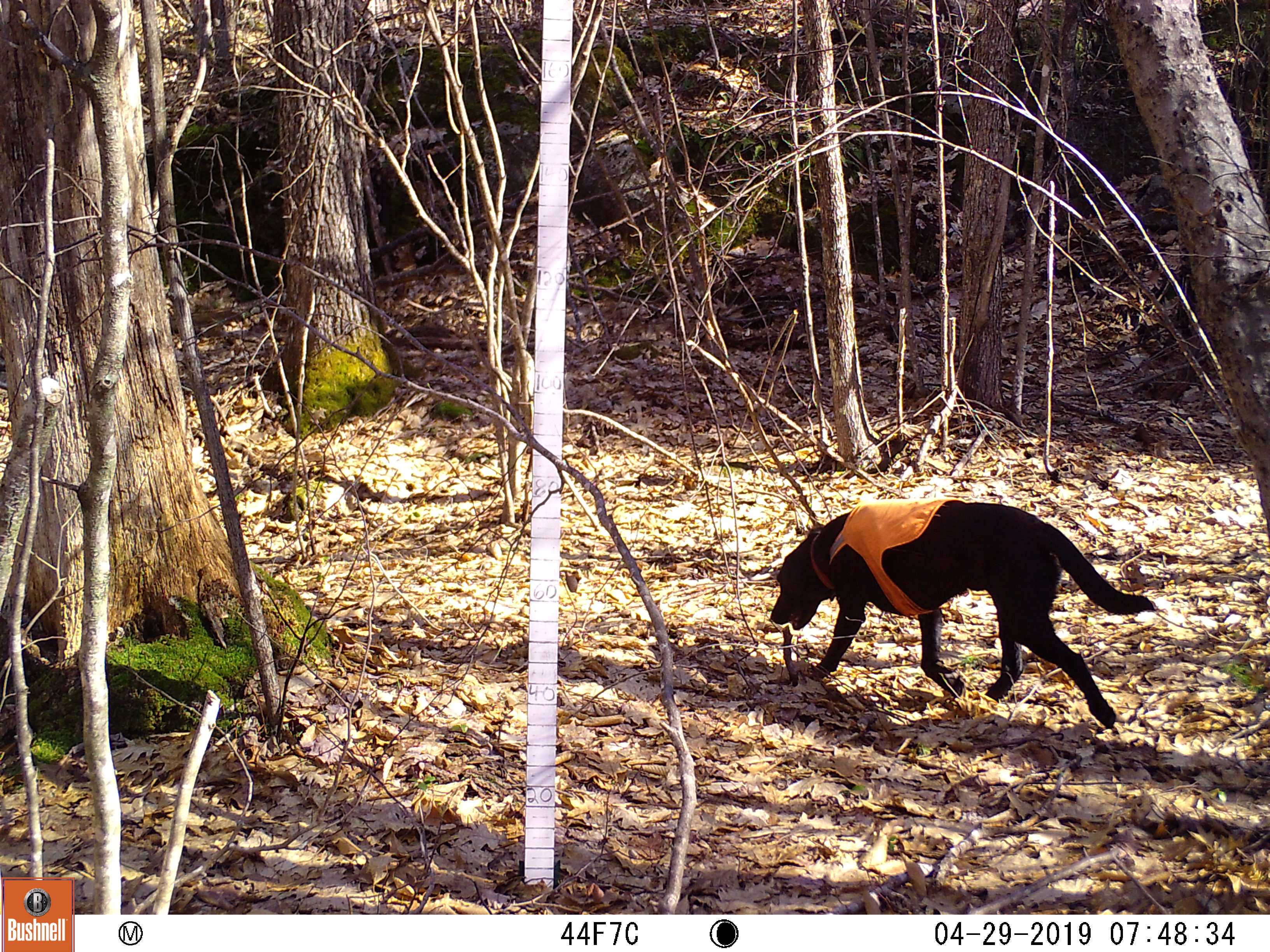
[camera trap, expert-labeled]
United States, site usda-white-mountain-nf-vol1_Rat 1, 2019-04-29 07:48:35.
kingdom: Animalia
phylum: Chordata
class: Mammalia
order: Carnivora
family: Canidae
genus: Canis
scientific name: Canis familiaris familiaris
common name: domestic dog